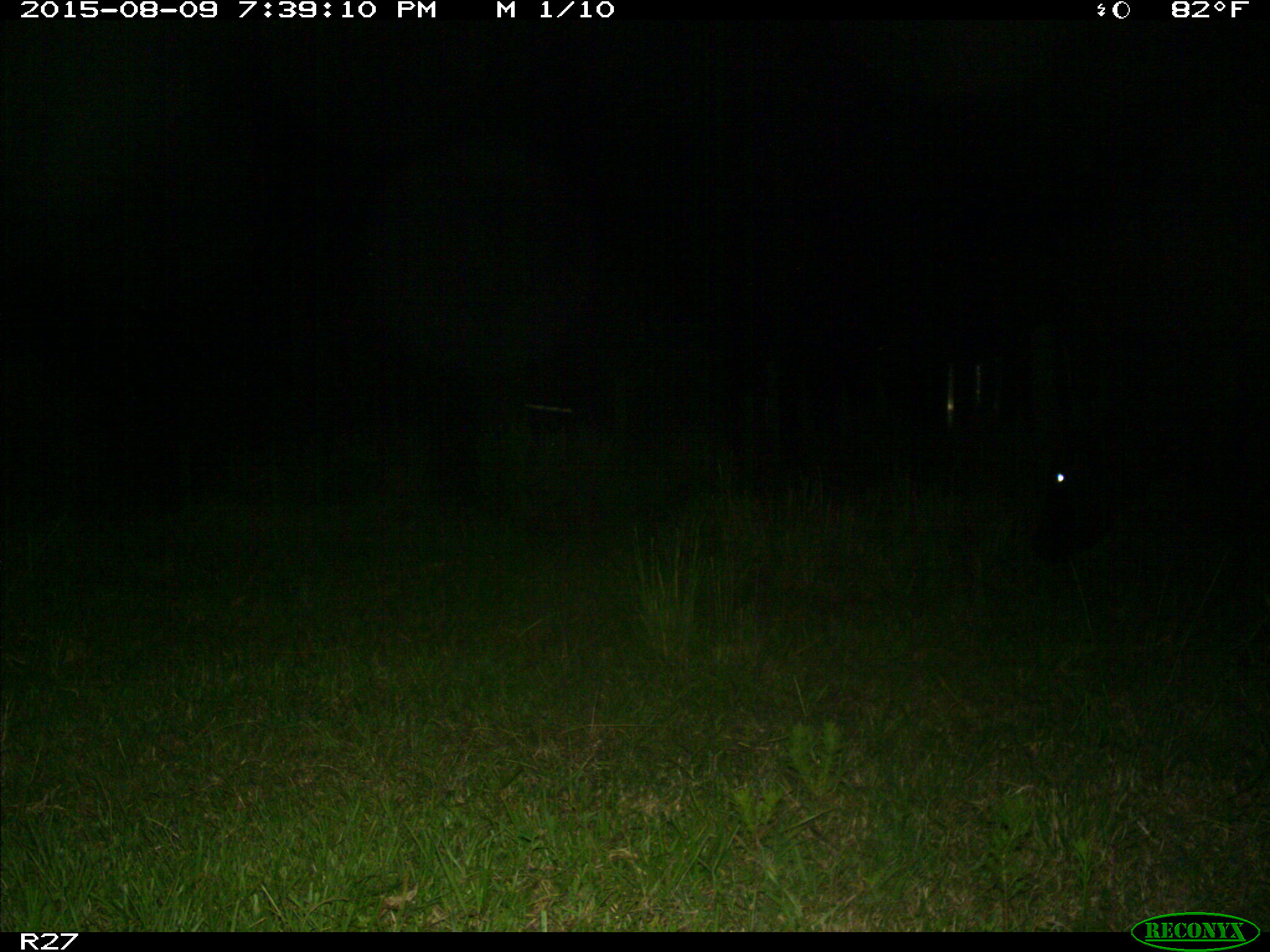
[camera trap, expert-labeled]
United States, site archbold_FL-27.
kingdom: Animalia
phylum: Chordata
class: Mammalia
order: Artiodactyla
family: Bovidae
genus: Bos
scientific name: Bos taurus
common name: domestic cow